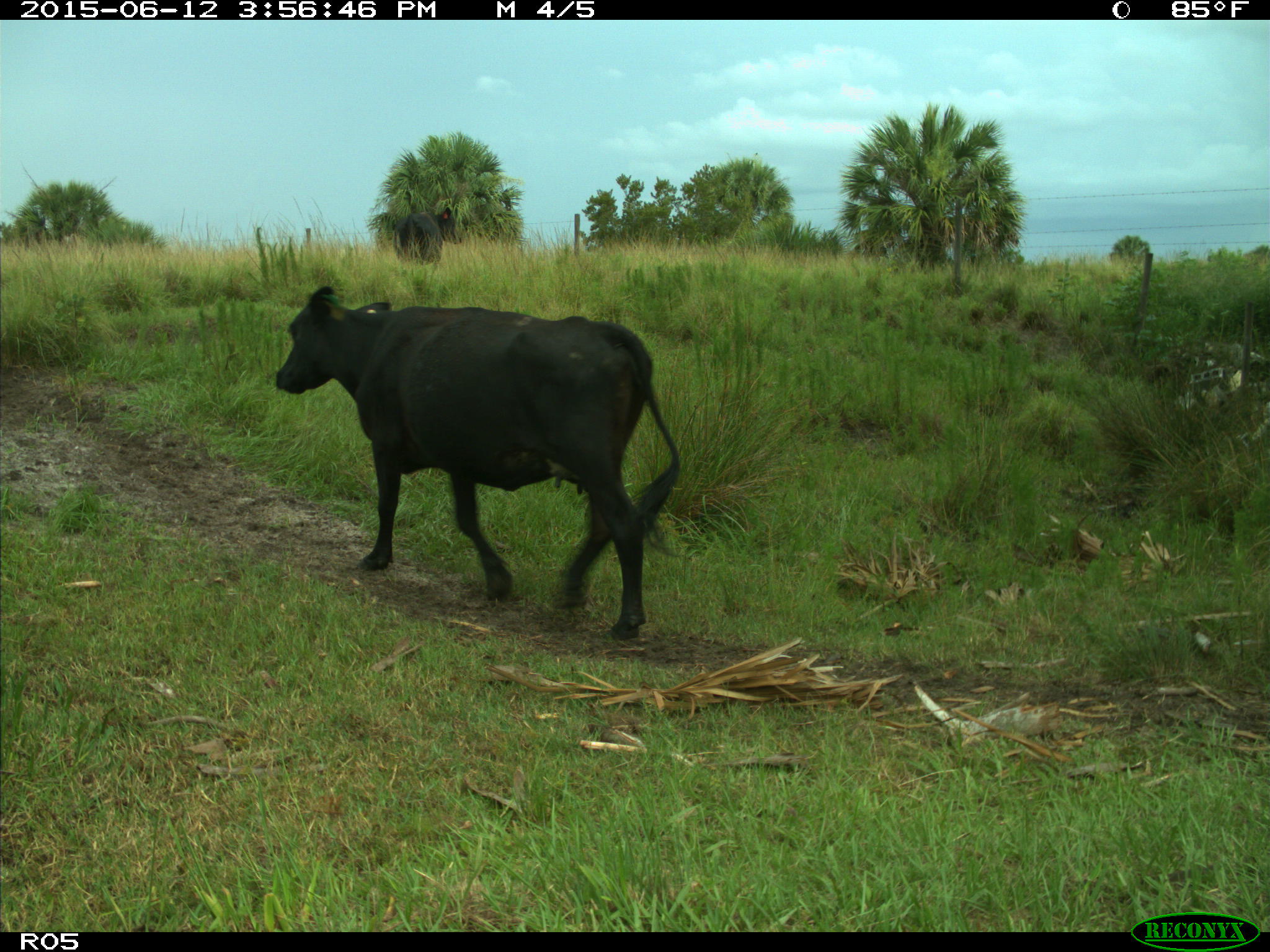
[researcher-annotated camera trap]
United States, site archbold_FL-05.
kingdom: Animalia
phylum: Chordata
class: Mammalia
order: Artiodactyla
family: Bovidae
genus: Bos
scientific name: Bos taurus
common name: domestic cow